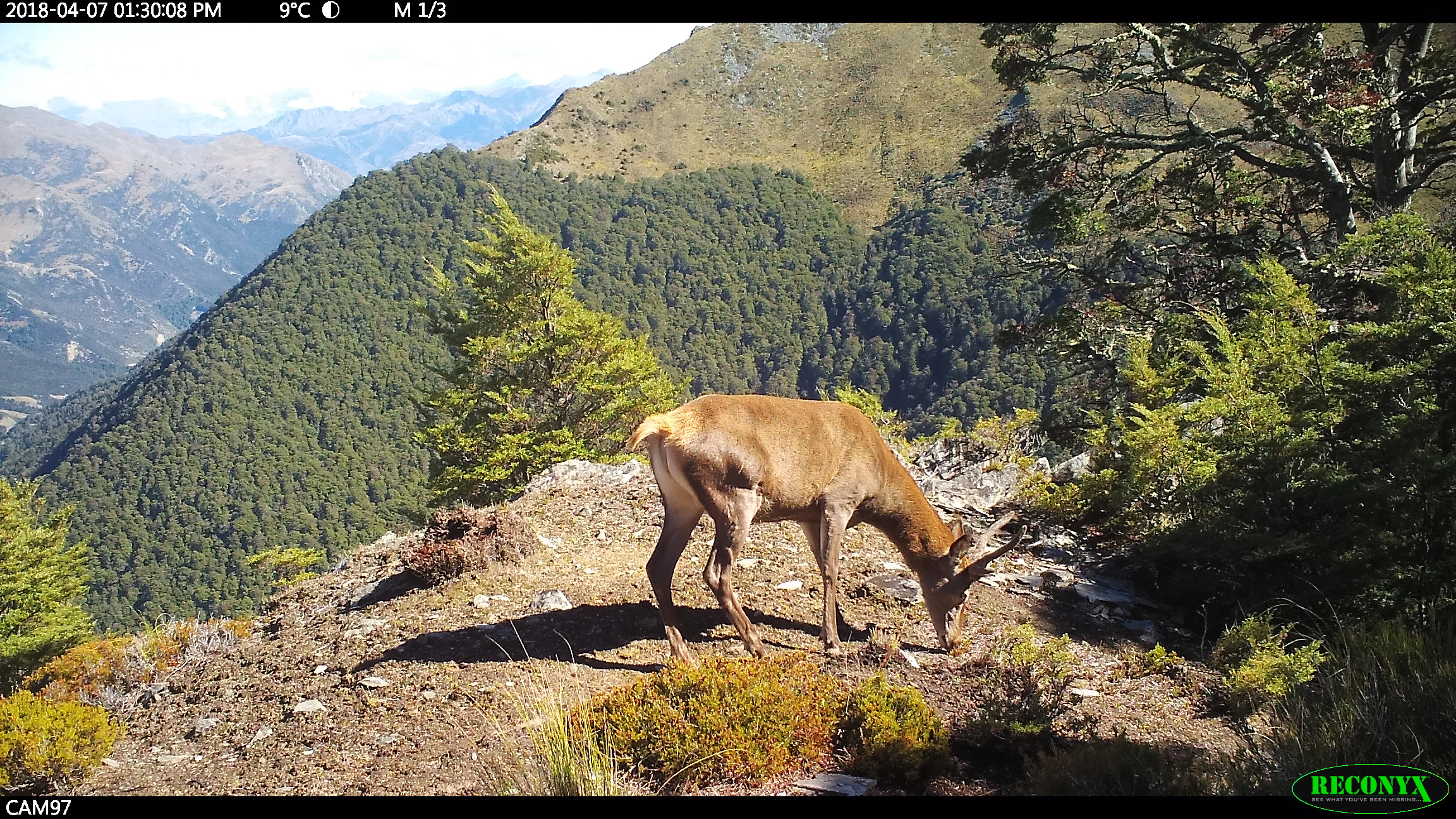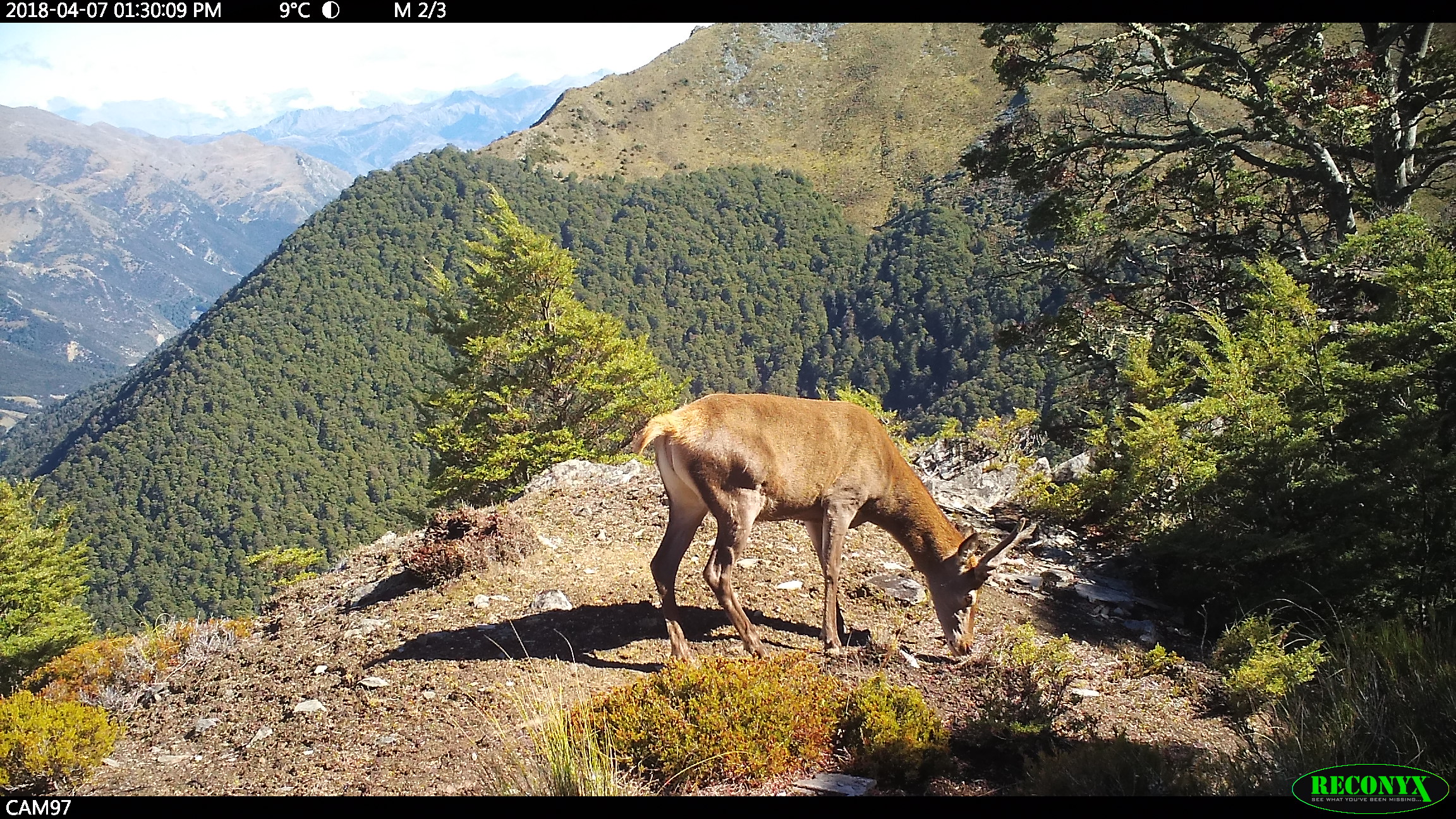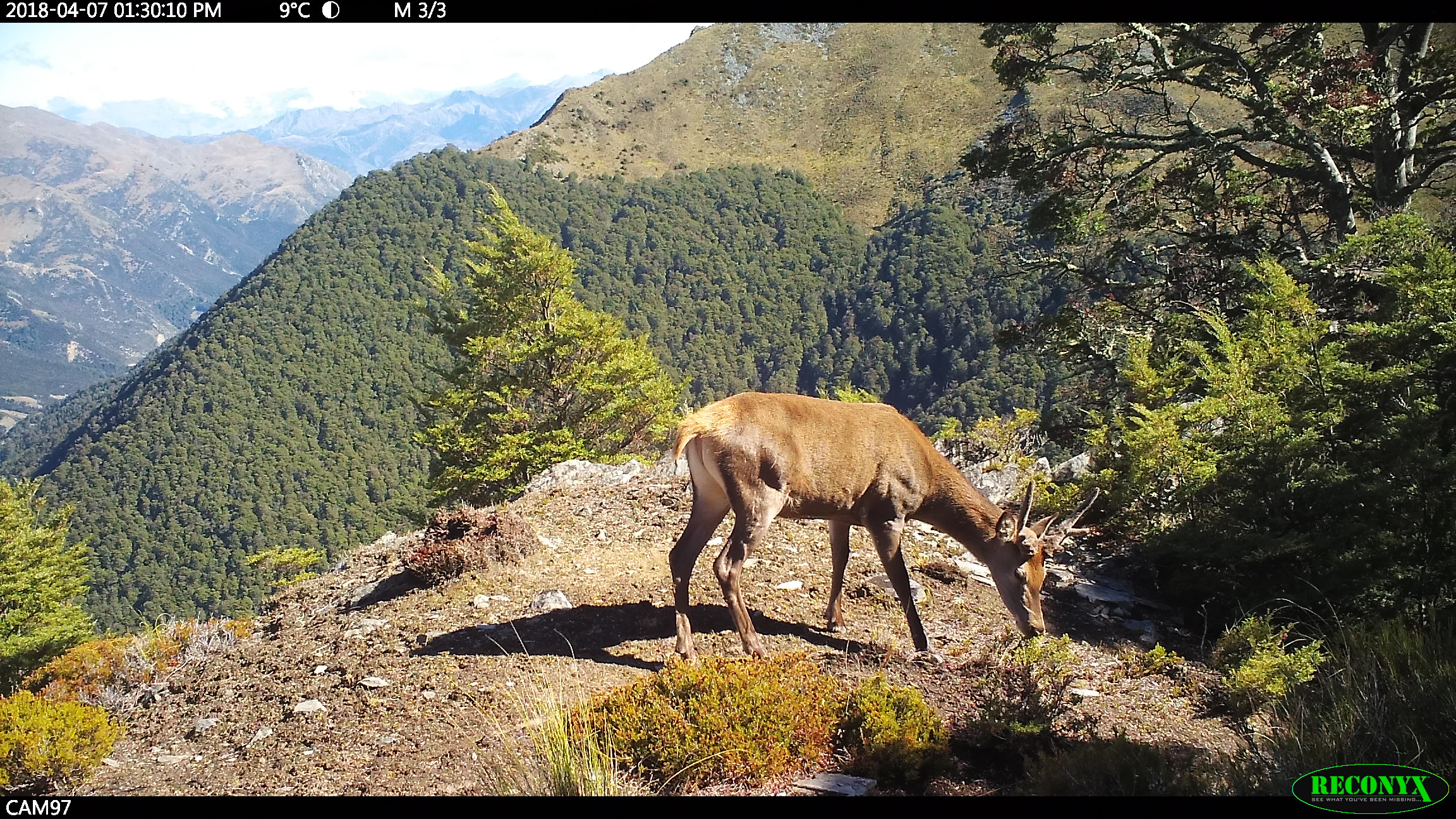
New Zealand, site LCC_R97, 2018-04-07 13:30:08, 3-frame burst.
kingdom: Animalia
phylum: Chordata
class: Mammalia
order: Artiodactyla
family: Cervidae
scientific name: Cervidae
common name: deer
Deer (Cervidae).